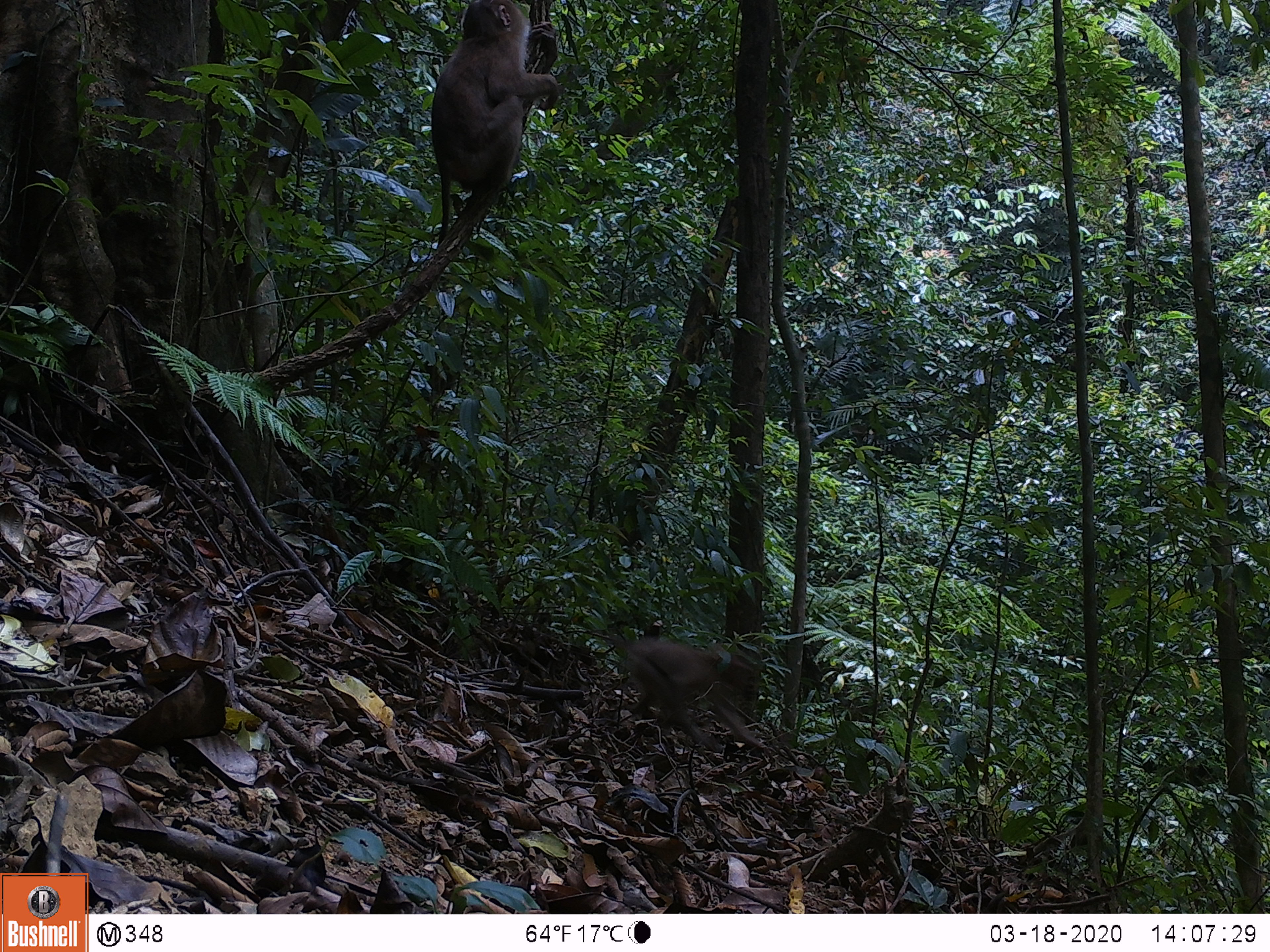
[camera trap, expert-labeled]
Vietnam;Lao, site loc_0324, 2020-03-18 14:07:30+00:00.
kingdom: Animalia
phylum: Chordata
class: Mammalia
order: Primates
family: Cercopithecidae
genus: Macaca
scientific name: Macaca nemestrina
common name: pig-tailed macaque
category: pig tailed macaque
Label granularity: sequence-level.